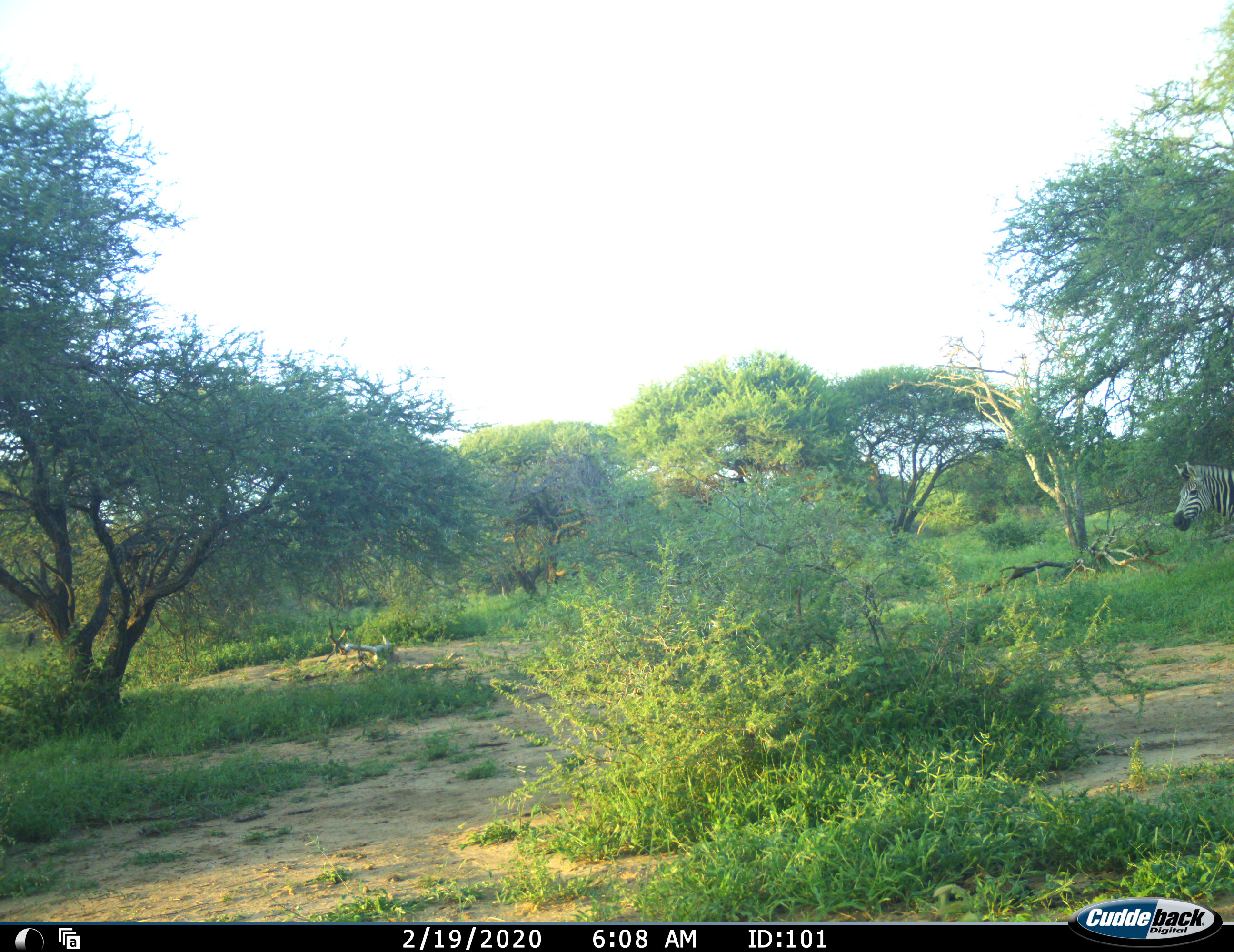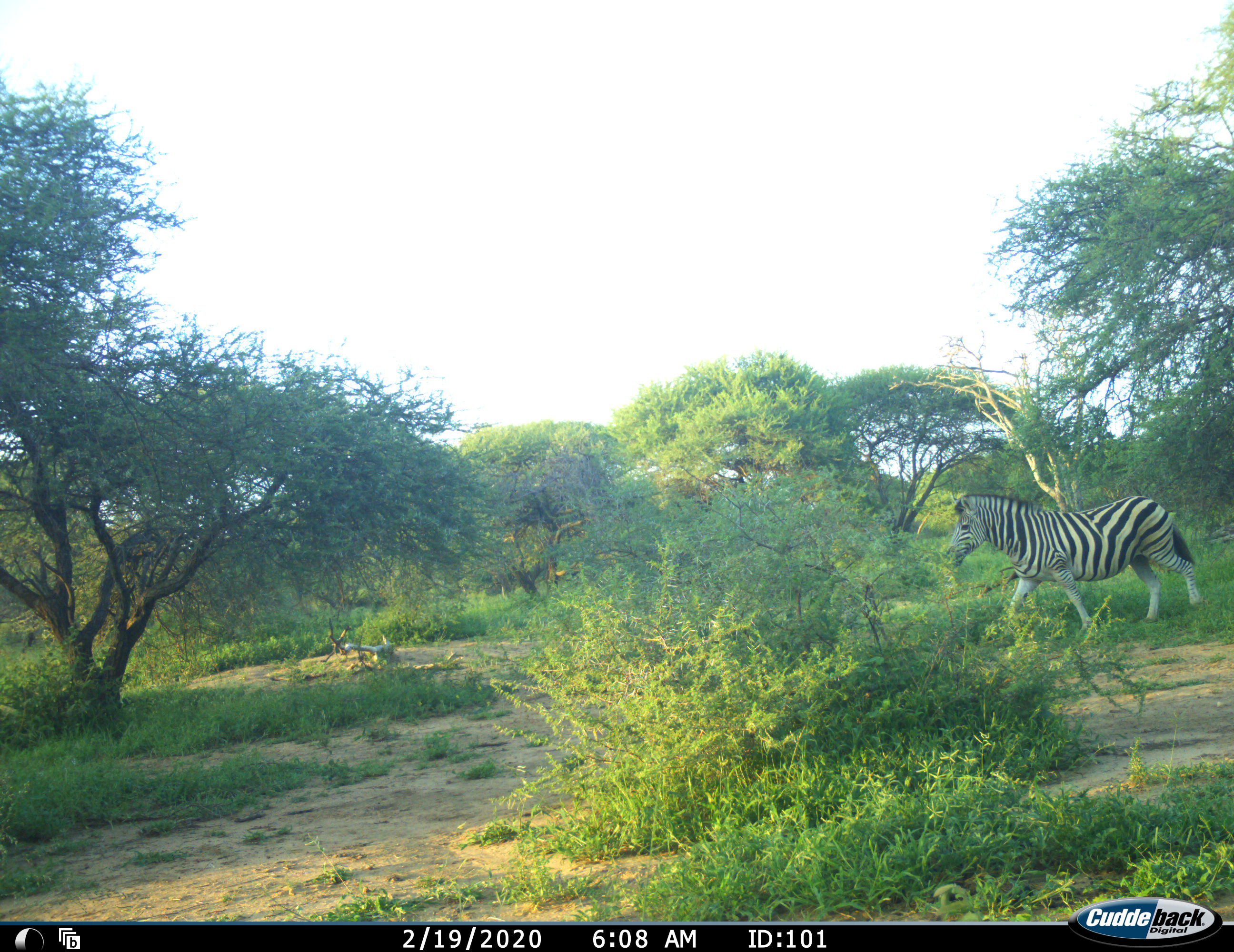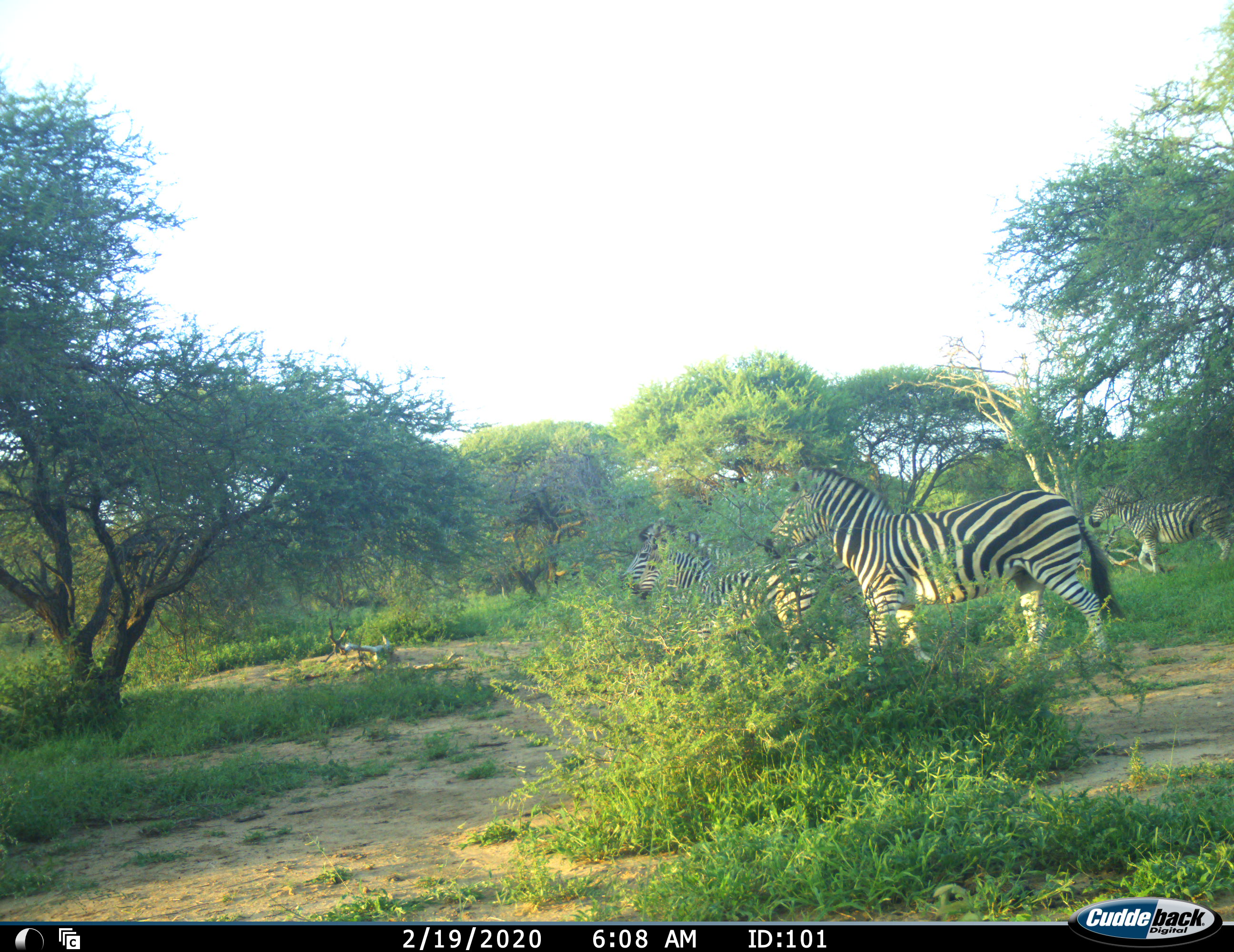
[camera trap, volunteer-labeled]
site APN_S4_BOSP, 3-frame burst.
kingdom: Animalia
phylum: Chordata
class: Mammalia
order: Perissodactyla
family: Equidae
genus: Equus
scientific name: Equus quagga burchellii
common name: burchell's zebra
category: zebraburchells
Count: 3.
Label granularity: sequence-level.